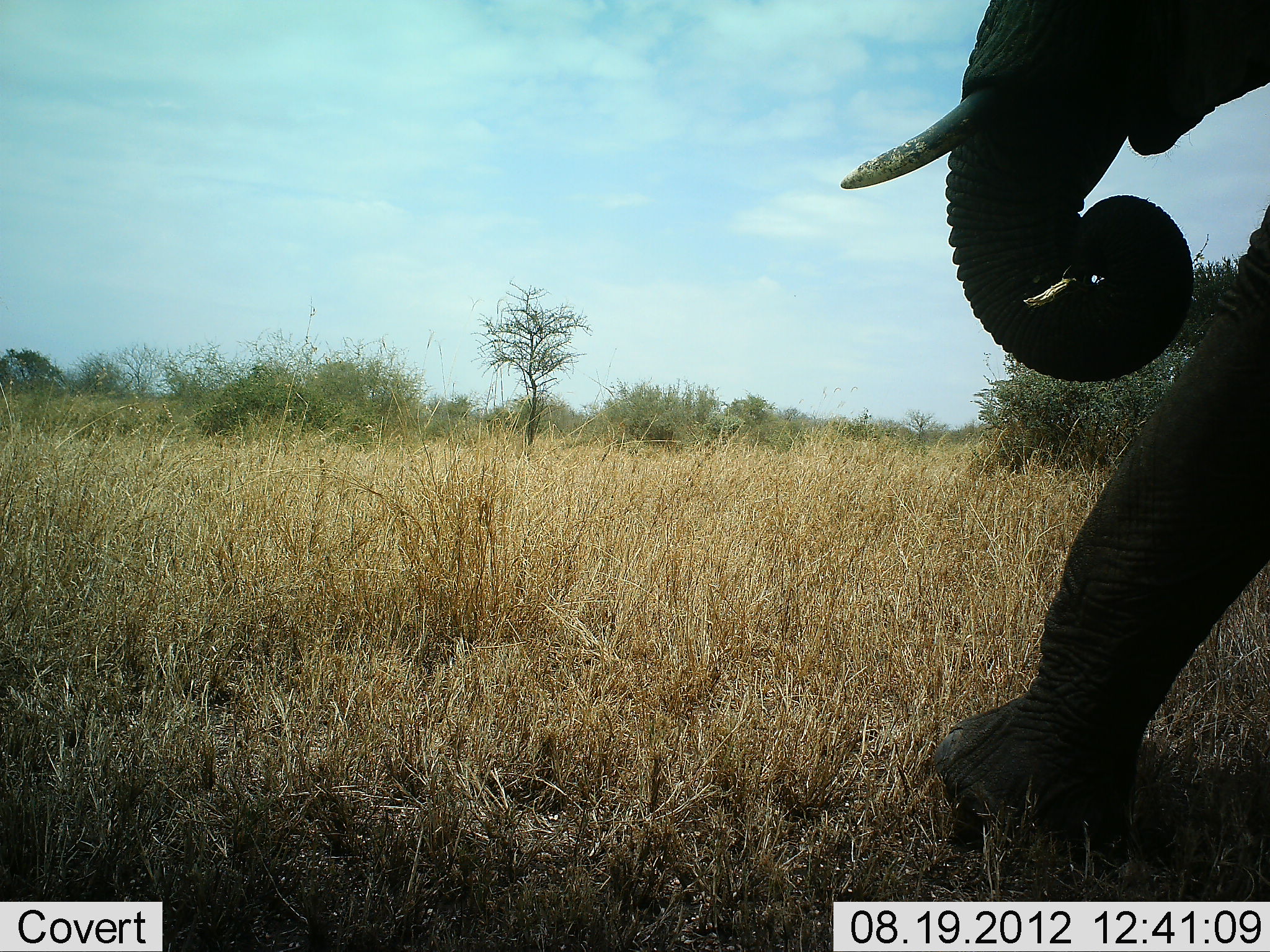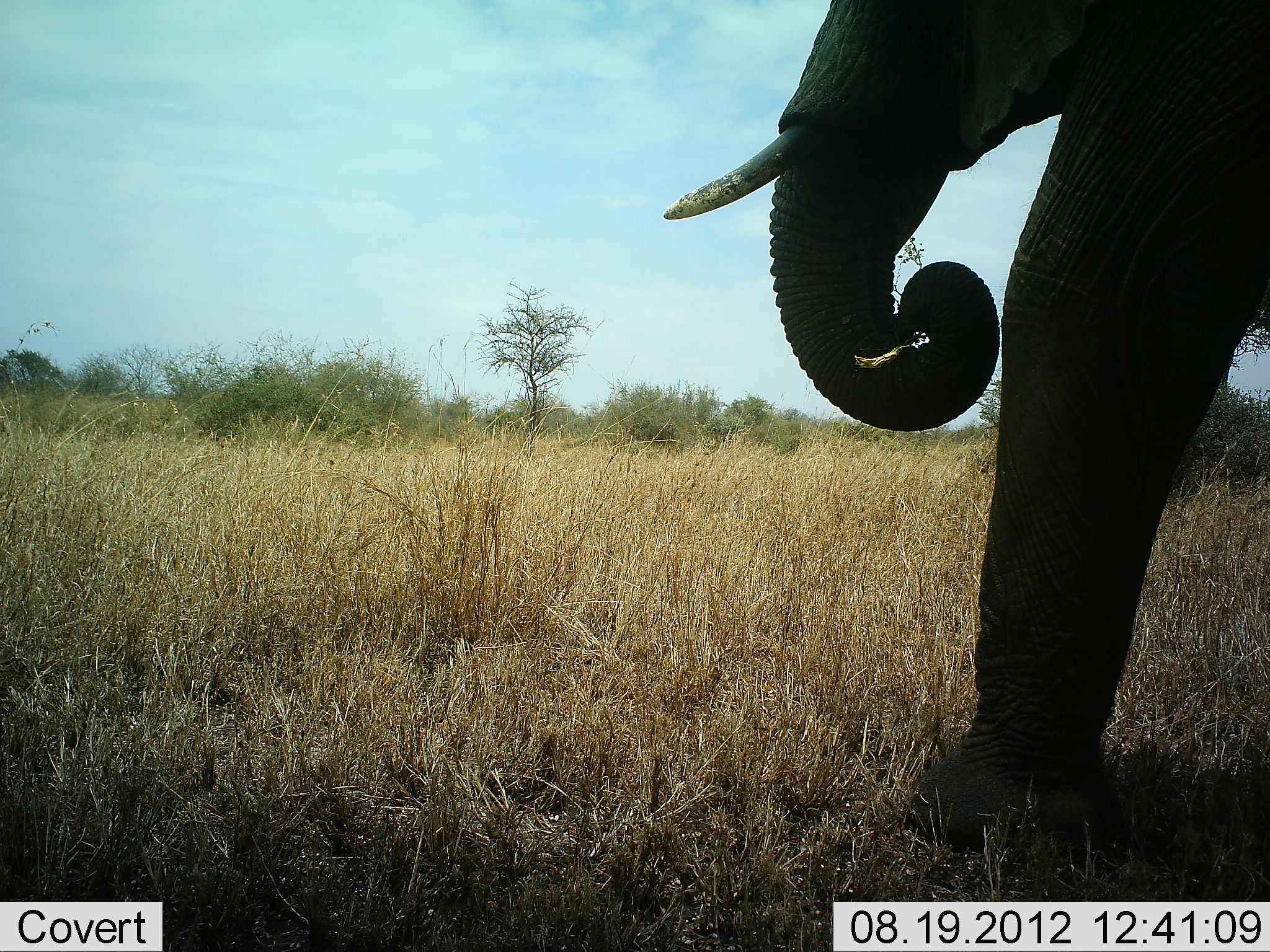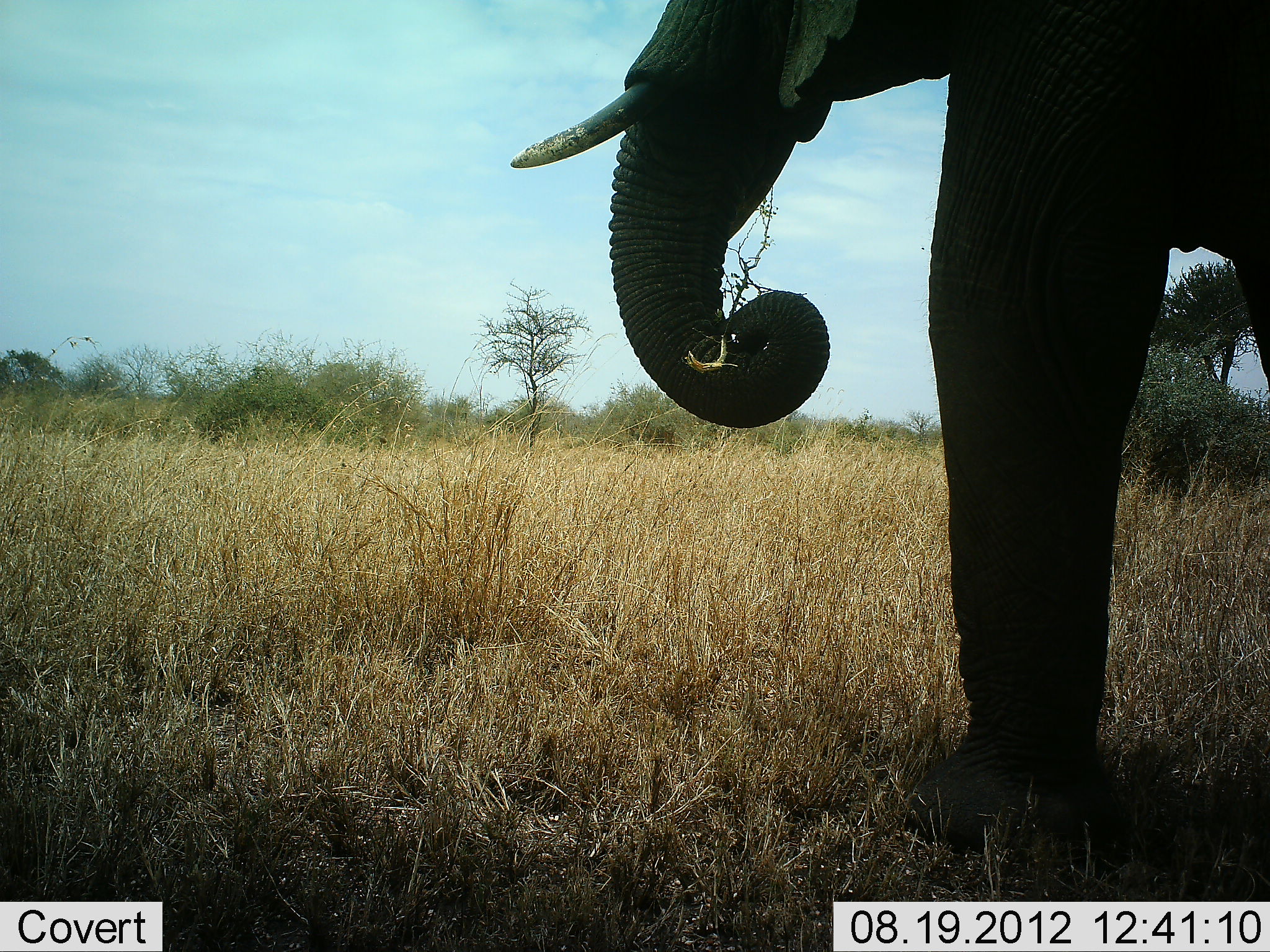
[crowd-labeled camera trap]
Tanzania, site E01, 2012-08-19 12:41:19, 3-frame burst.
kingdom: Animalia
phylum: Chordata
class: Mammalia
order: Proboscidea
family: Elephantidae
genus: Loxodonta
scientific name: Loxodonta africana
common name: african bush elephant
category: elephant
Elephant (african bush elephant) (Loxodonta africana), count 1. Behavior (volunteer vote fractions): standing 0%, resting 0%, moving 100%, interacting 0%. Young present (vote fraction): 0%. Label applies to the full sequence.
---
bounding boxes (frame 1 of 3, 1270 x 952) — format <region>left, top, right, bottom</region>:
animal: <region>841, 1, 1268, 878</region>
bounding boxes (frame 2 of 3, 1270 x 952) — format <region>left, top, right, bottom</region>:
animal: <region>660, 1, 1268, 860</region>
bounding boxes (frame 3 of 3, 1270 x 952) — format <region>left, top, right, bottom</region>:
animal: <region>513, 1, 1268, 858</region>